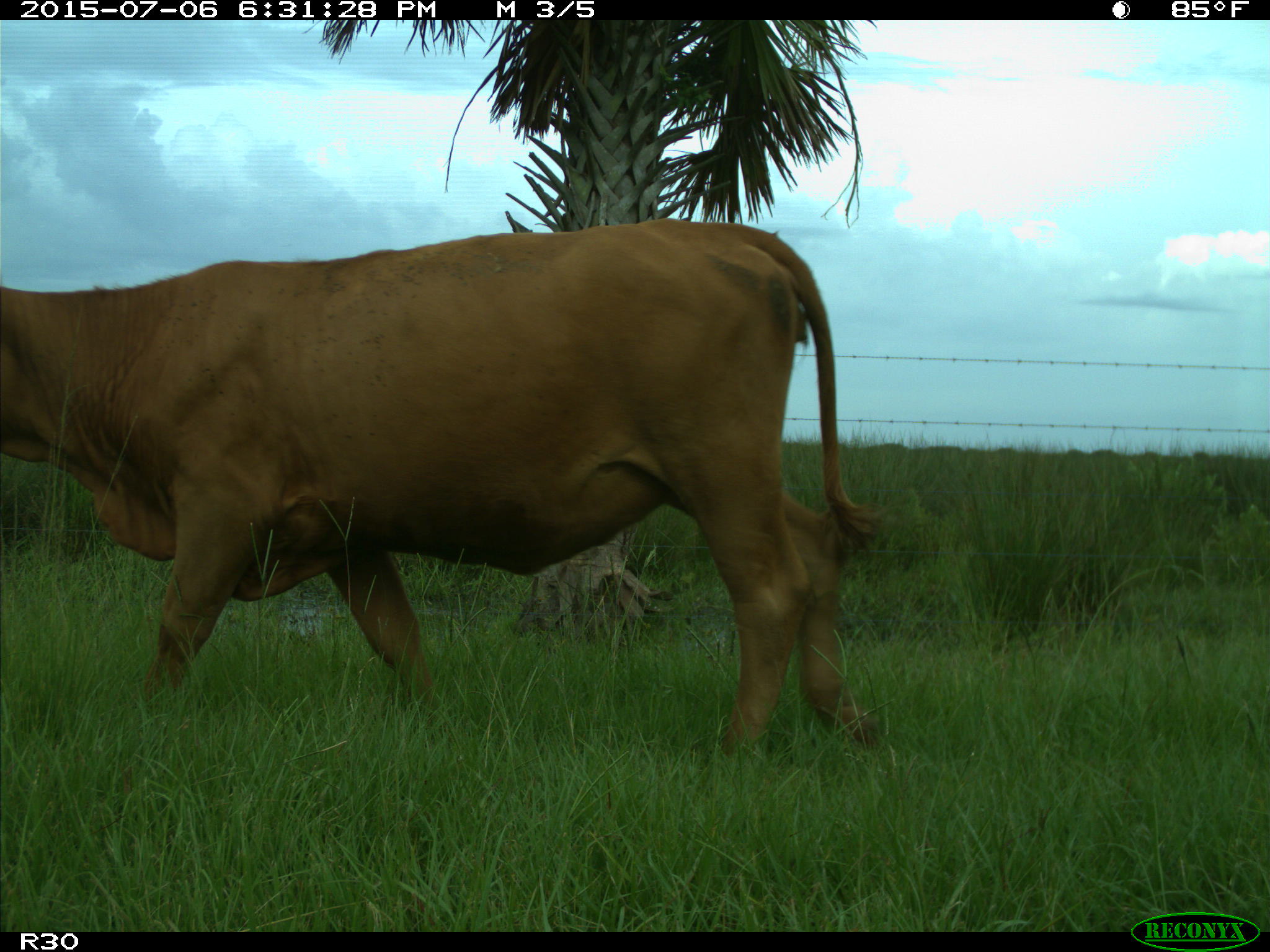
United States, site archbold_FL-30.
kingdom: Animalia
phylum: Chordata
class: Mammalia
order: Artiodactyla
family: Bovidae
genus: Bos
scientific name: Bos taurus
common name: domestic cow